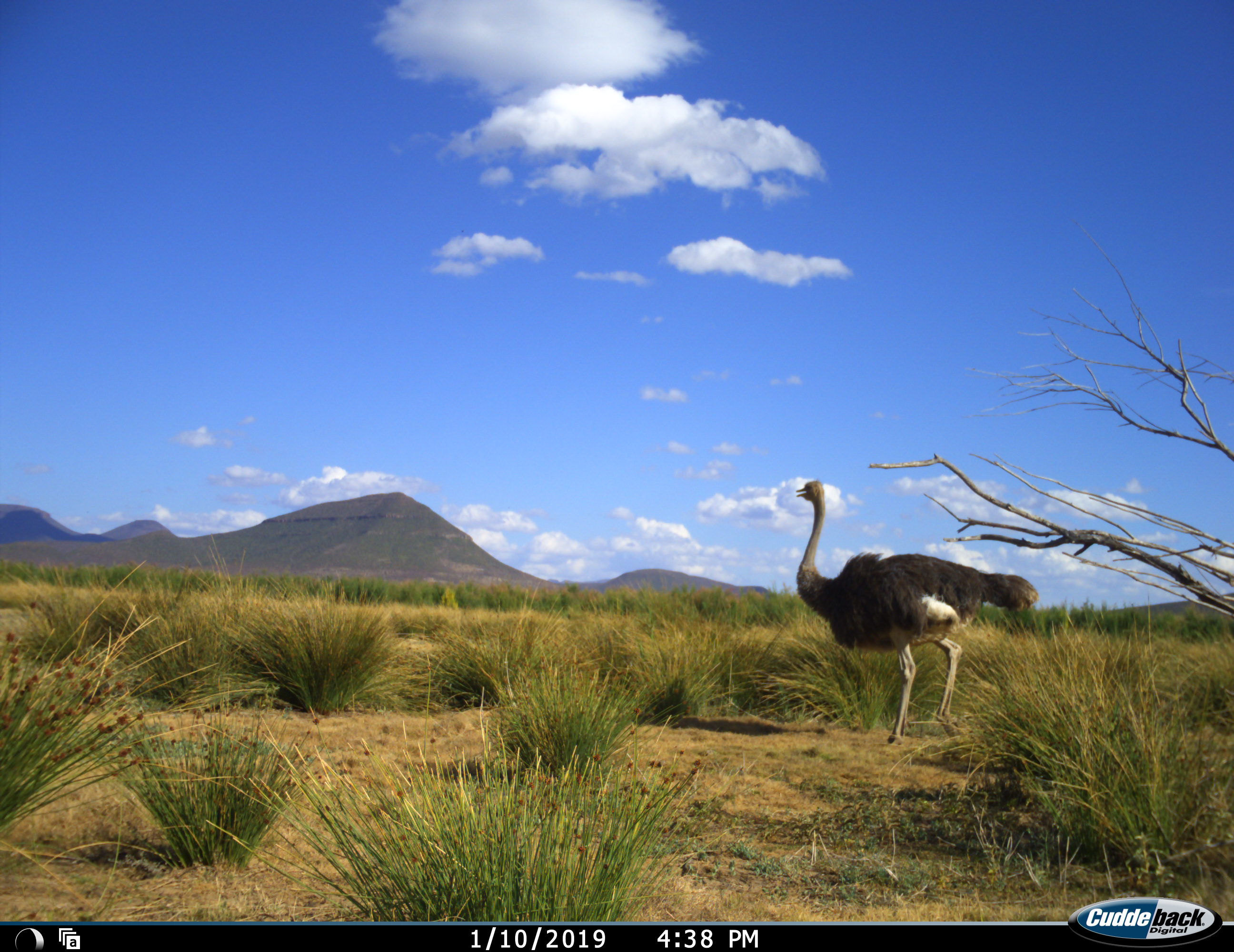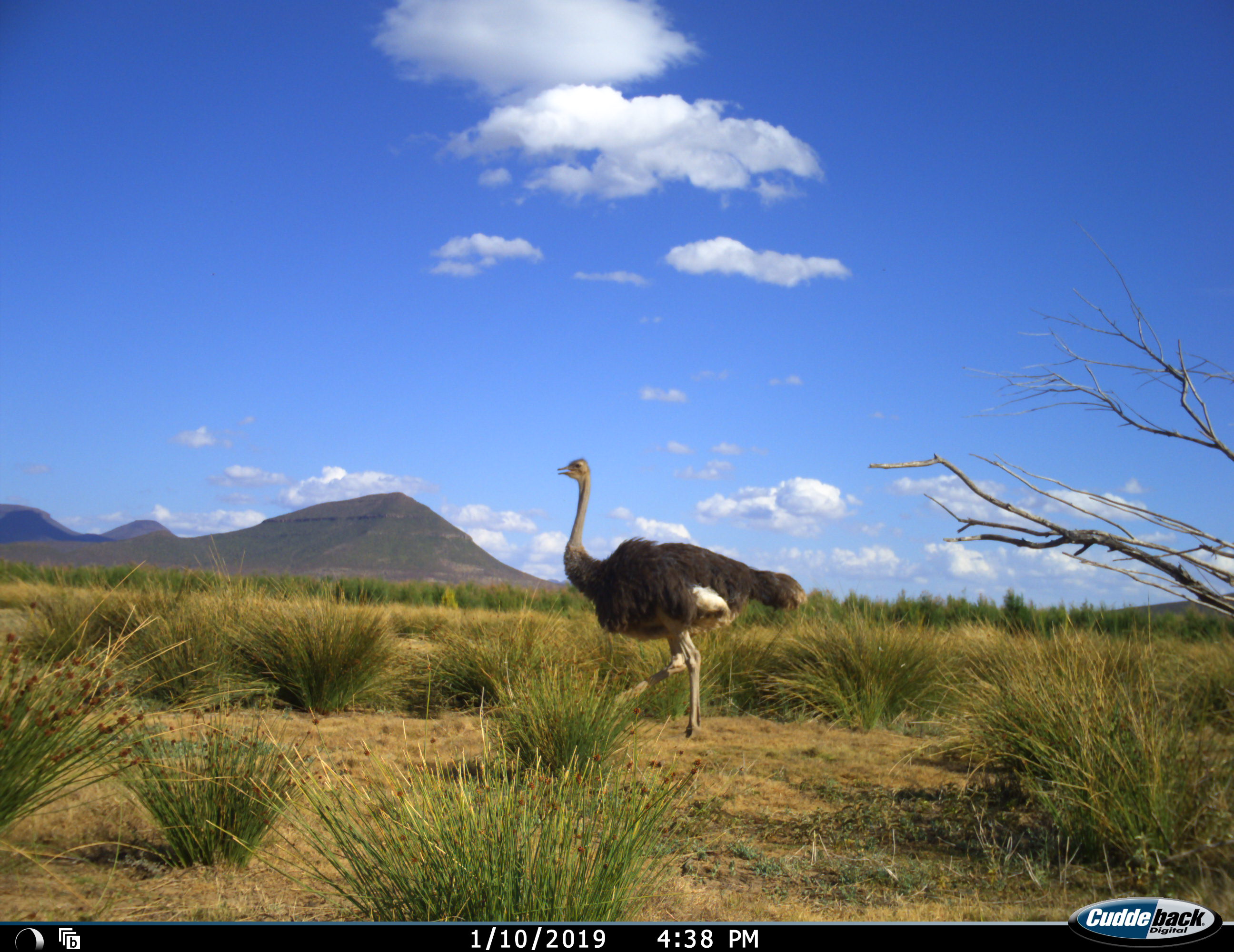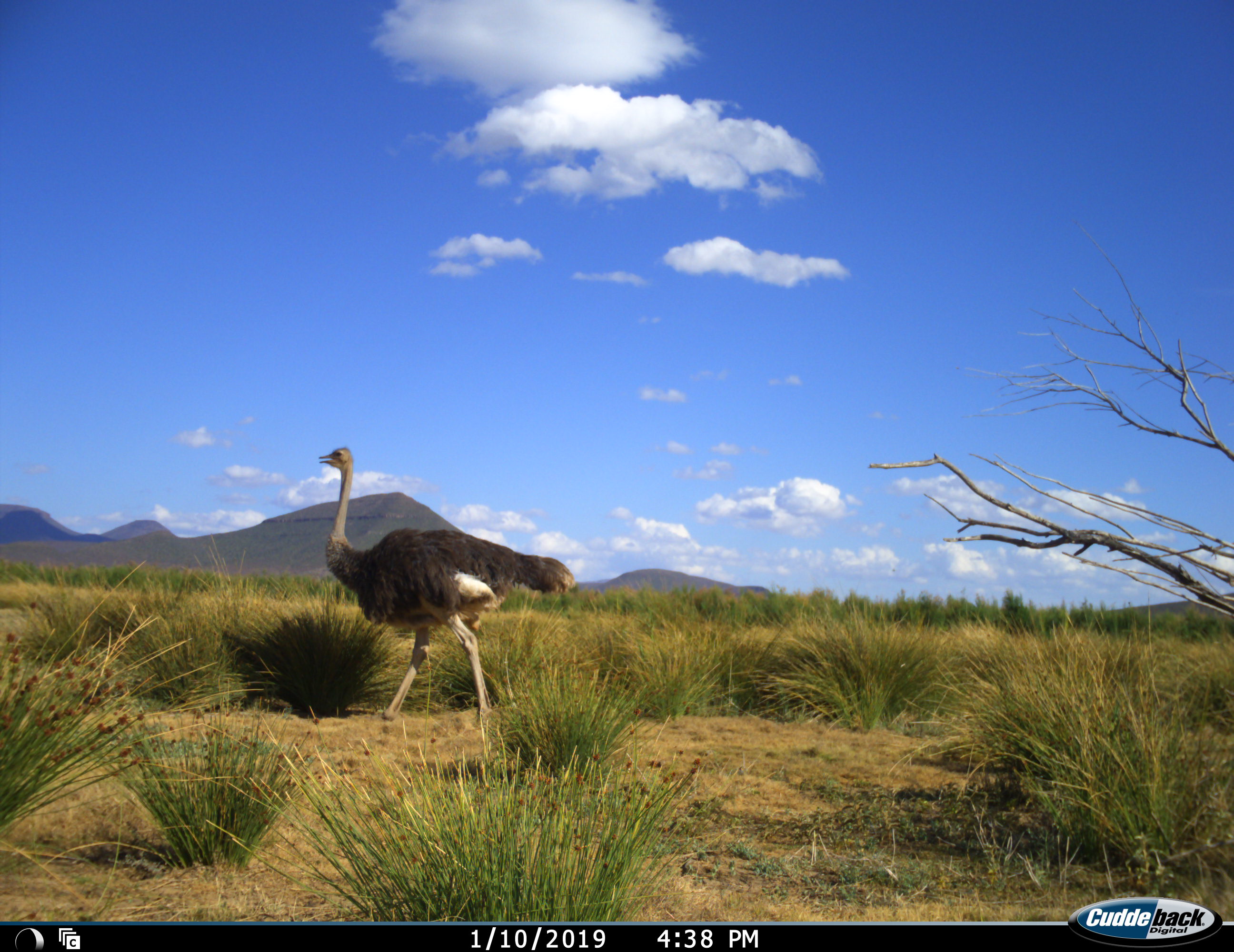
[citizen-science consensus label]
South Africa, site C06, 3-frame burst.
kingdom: Animalia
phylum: Chordata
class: Aves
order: Struthioniformes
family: Struthionidae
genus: Struthio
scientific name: Struthio camelus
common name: ostrich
Ostrich (Struthio camelus), count 1. Behavior (volunteer vote fractions): standing 0%, resting 0%, moving 100%, interacting 0%. Young present (vote fraction): 0%. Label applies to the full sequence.